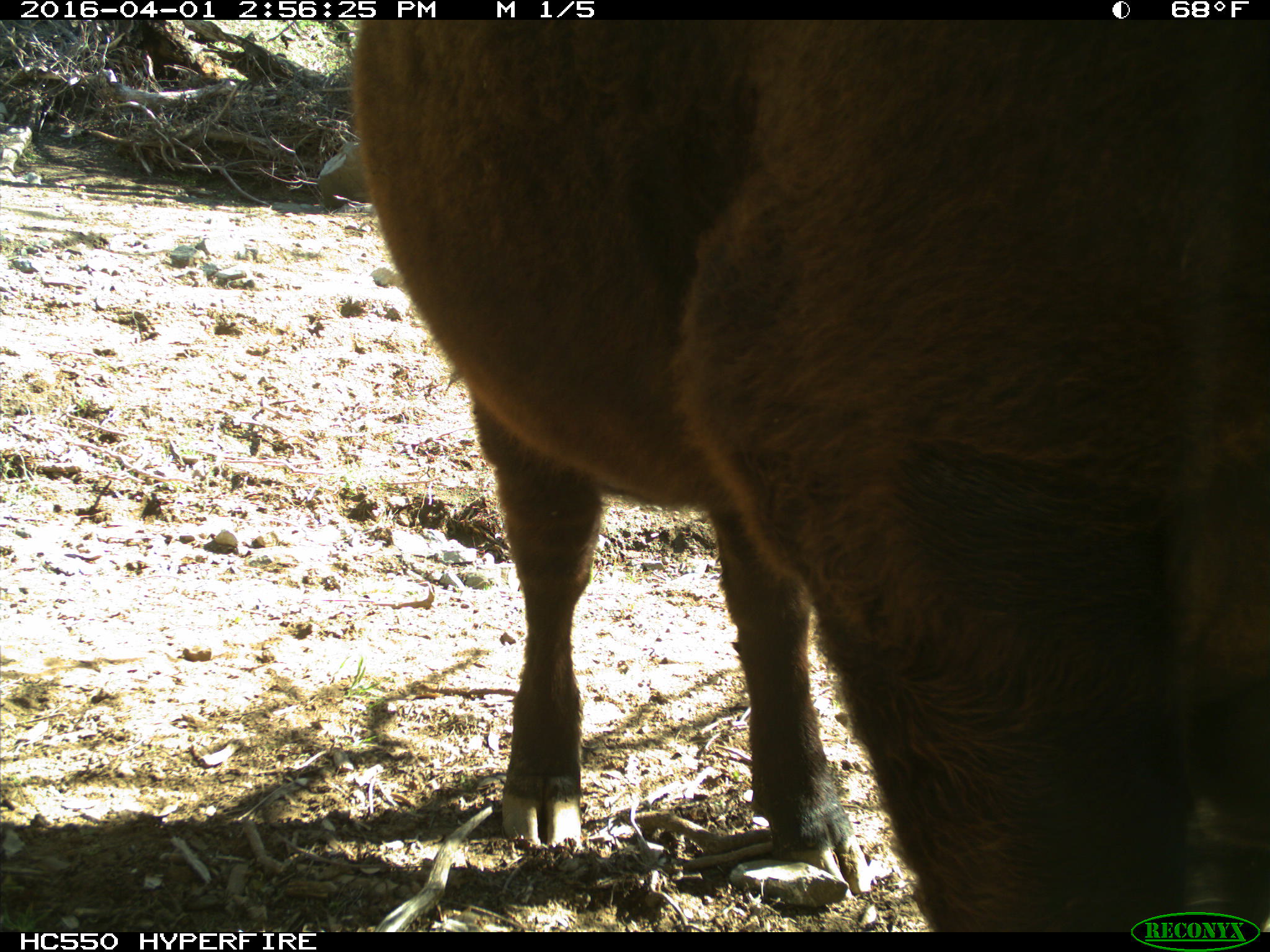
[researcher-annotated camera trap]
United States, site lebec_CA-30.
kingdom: Animalia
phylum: Chordata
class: Mammalia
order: Artiodactyla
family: Bovidae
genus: Bos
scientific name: Bos taurus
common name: domestic cow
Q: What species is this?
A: Bos taurus (domestic cow).